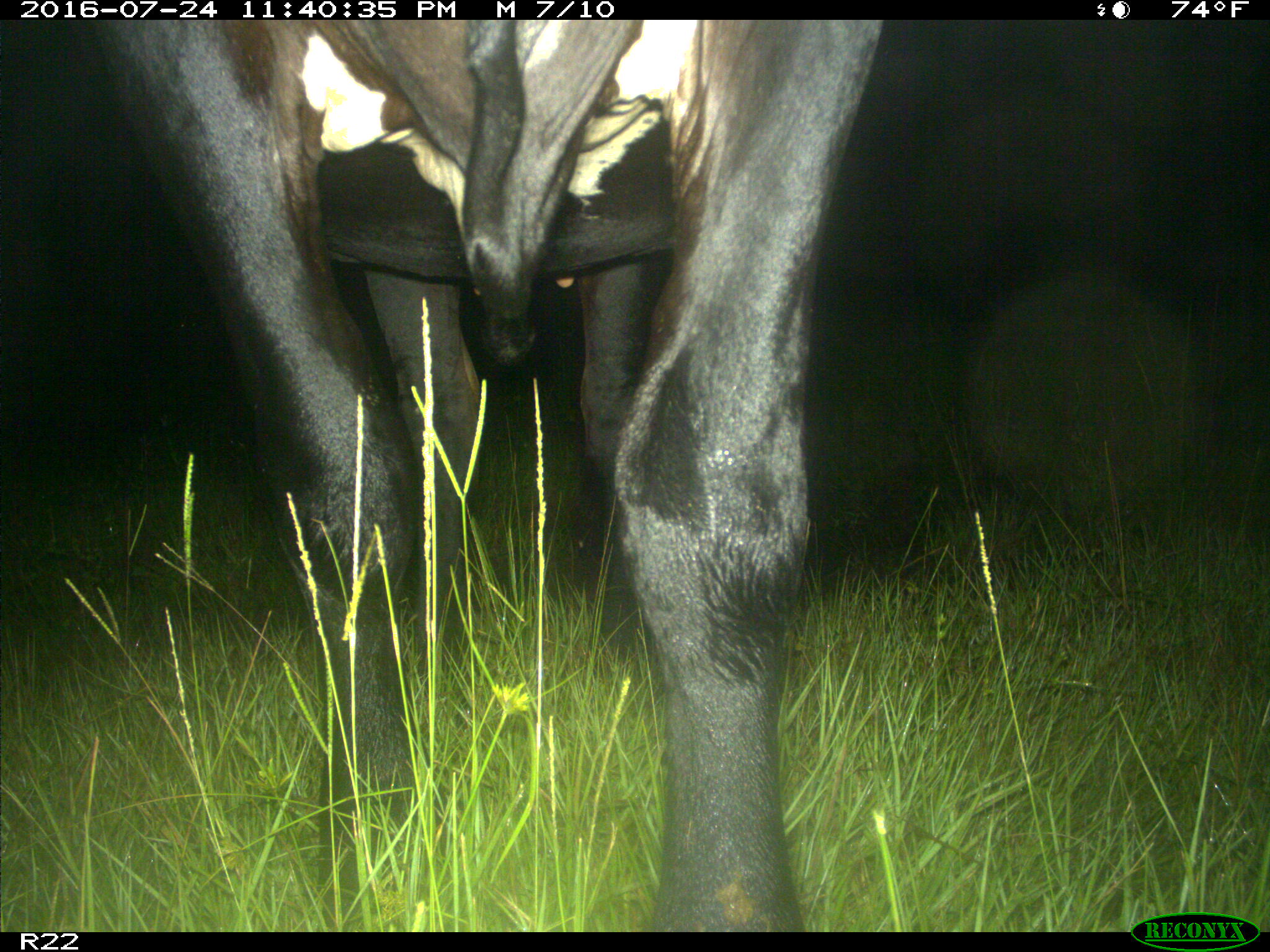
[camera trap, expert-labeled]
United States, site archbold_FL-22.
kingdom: Animalia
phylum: Chordata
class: Mammalia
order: Artiodactyla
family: Bovidae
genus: Bos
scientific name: Bos taurus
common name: domestic cow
Bos taurus (domestic cow).